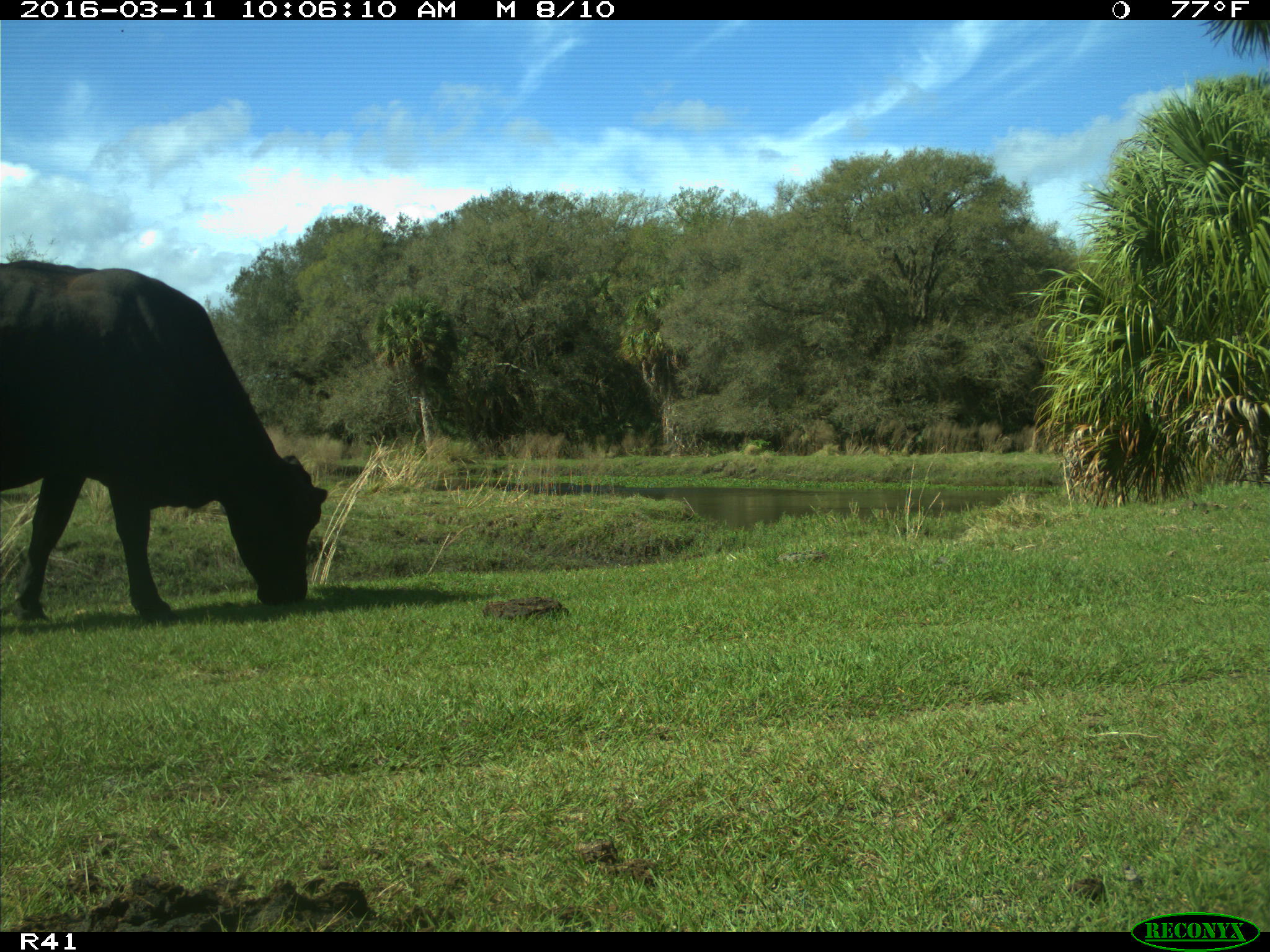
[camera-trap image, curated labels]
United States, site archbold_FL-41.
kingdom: Animalia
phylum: Chordata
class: Mammalia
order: Artiodactyla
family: Bovidae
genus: Bos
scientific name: Bos taurus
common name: domestic cow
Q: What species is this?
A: Bos taurus (domestic cow).